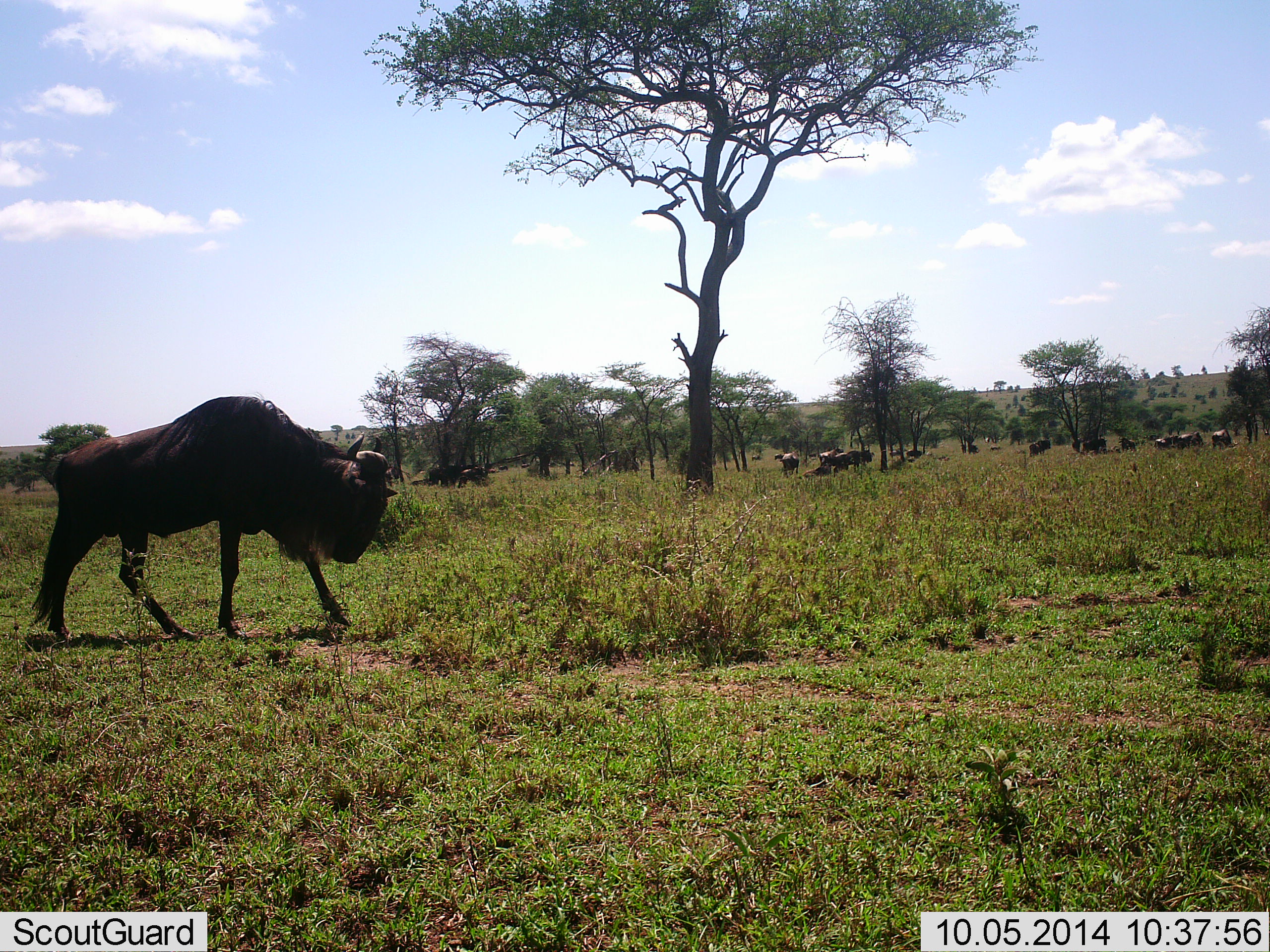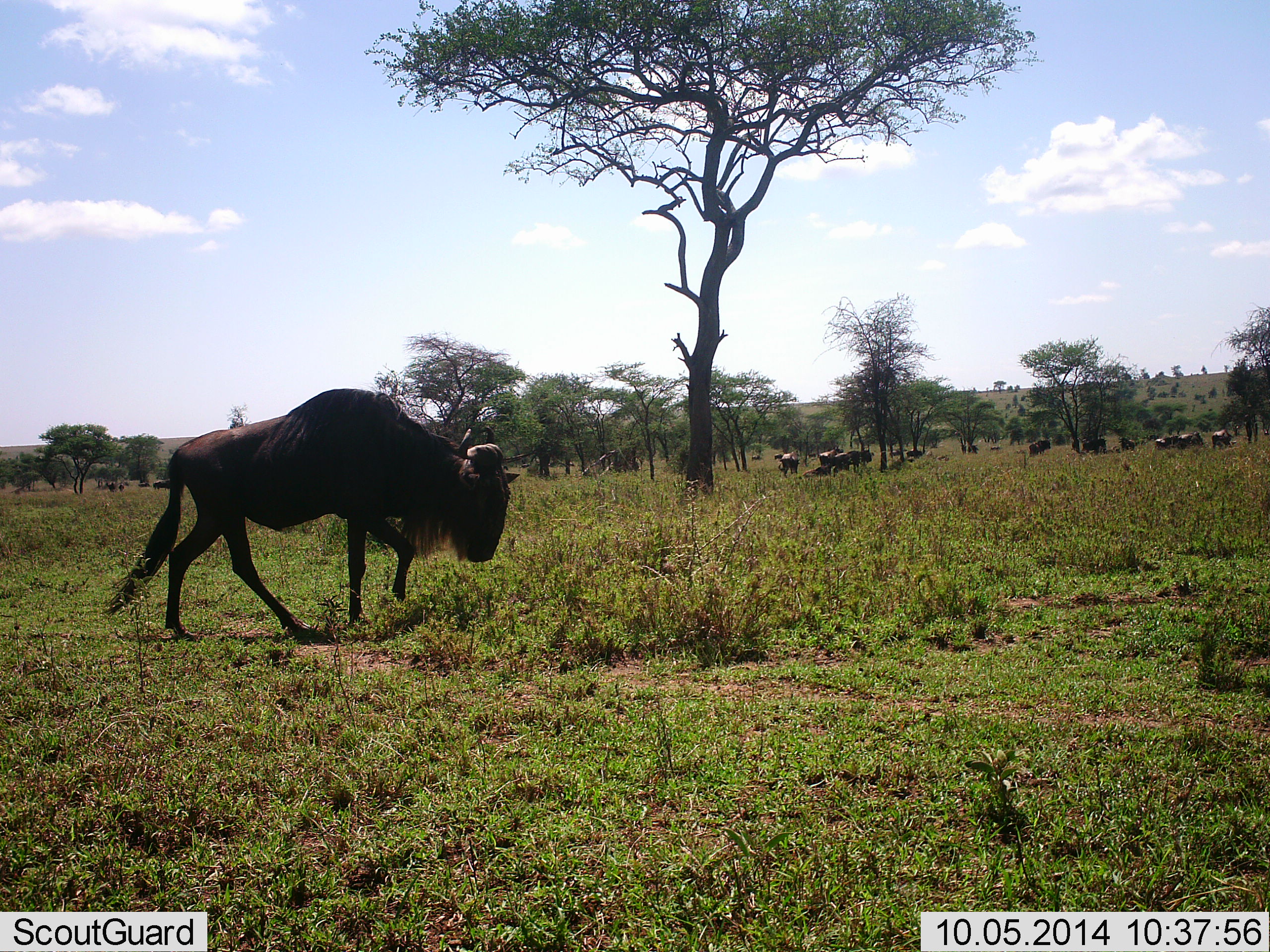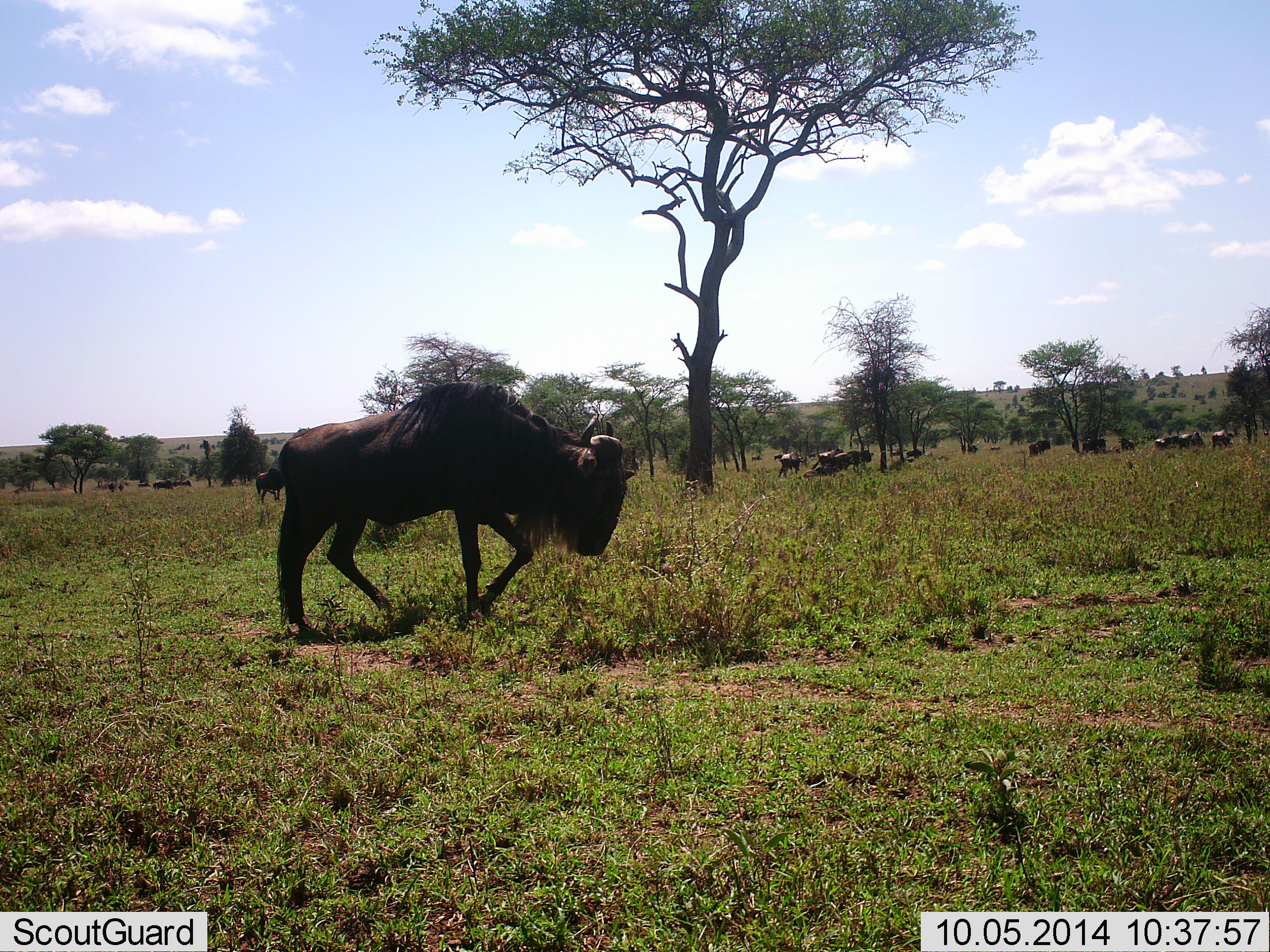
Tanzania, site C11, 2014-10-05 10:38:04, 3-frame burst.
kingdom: Animalia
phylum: Chordata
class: Mammalia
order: Artiodactyla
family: Bovidae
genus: Connochaetes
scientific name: Connochaetes taurinus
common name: blue wildebeest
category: wildebeest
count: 11-50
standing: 50%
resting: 40%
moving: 90%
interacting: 0%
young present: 0%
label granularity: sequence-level